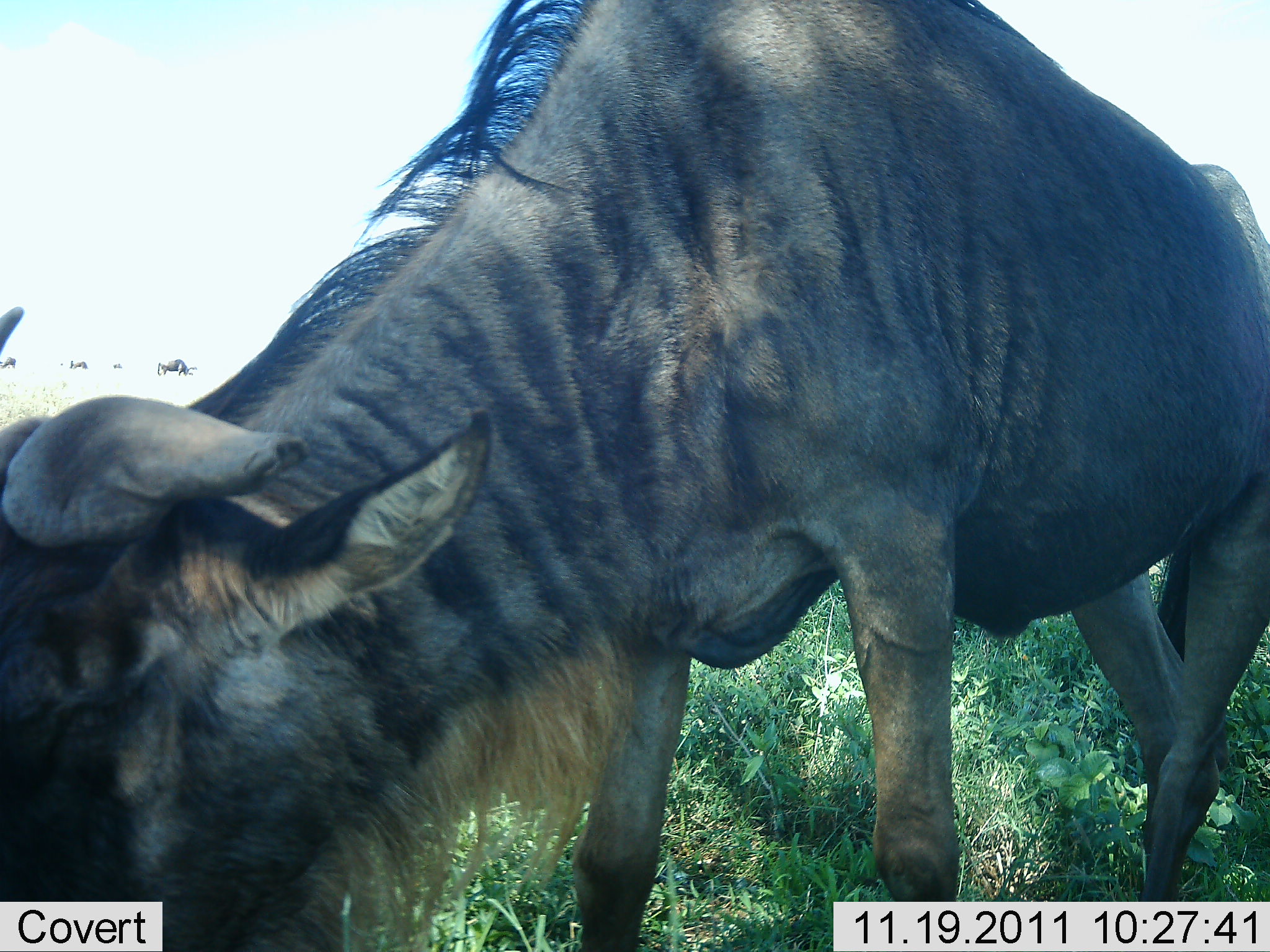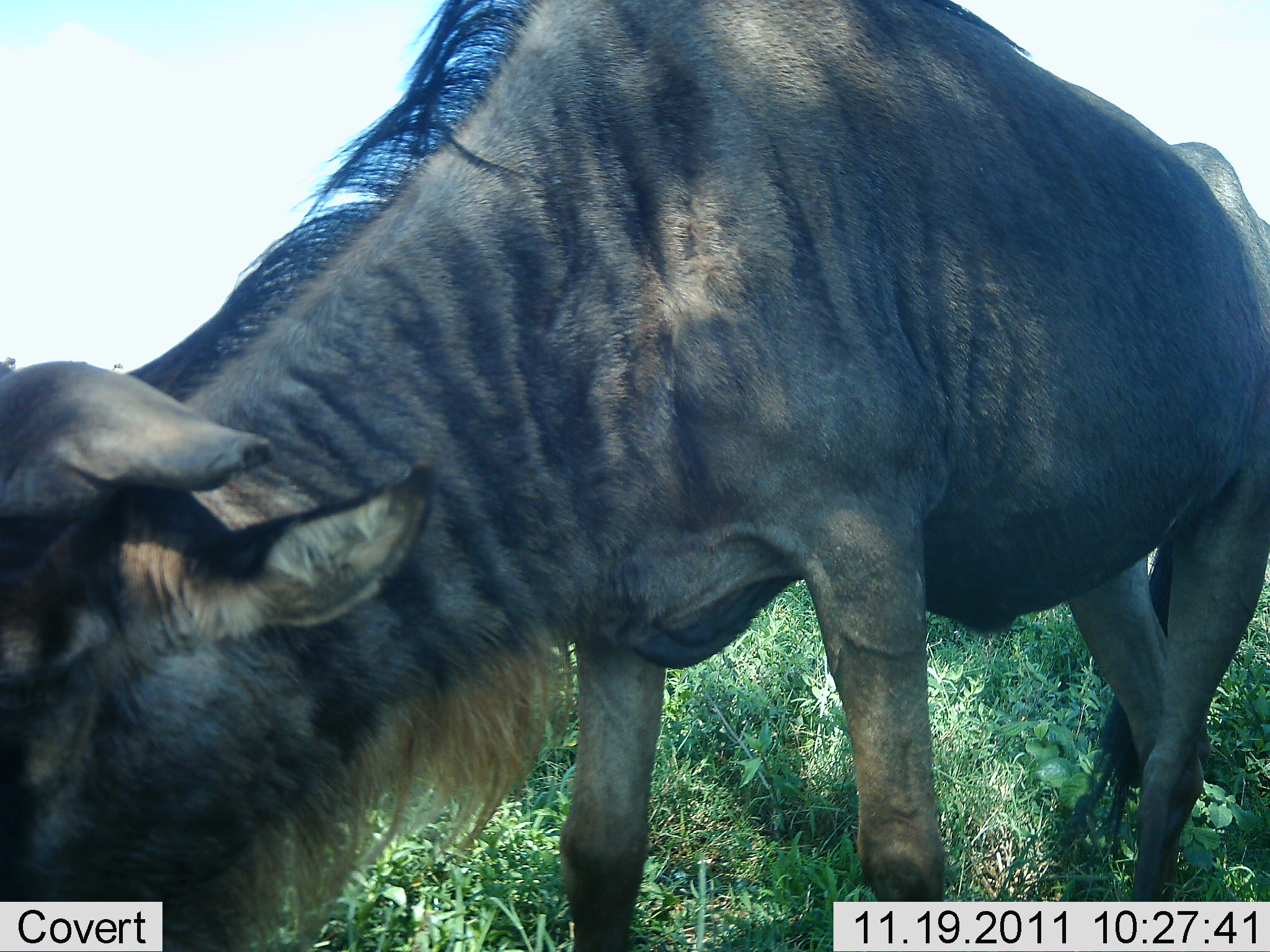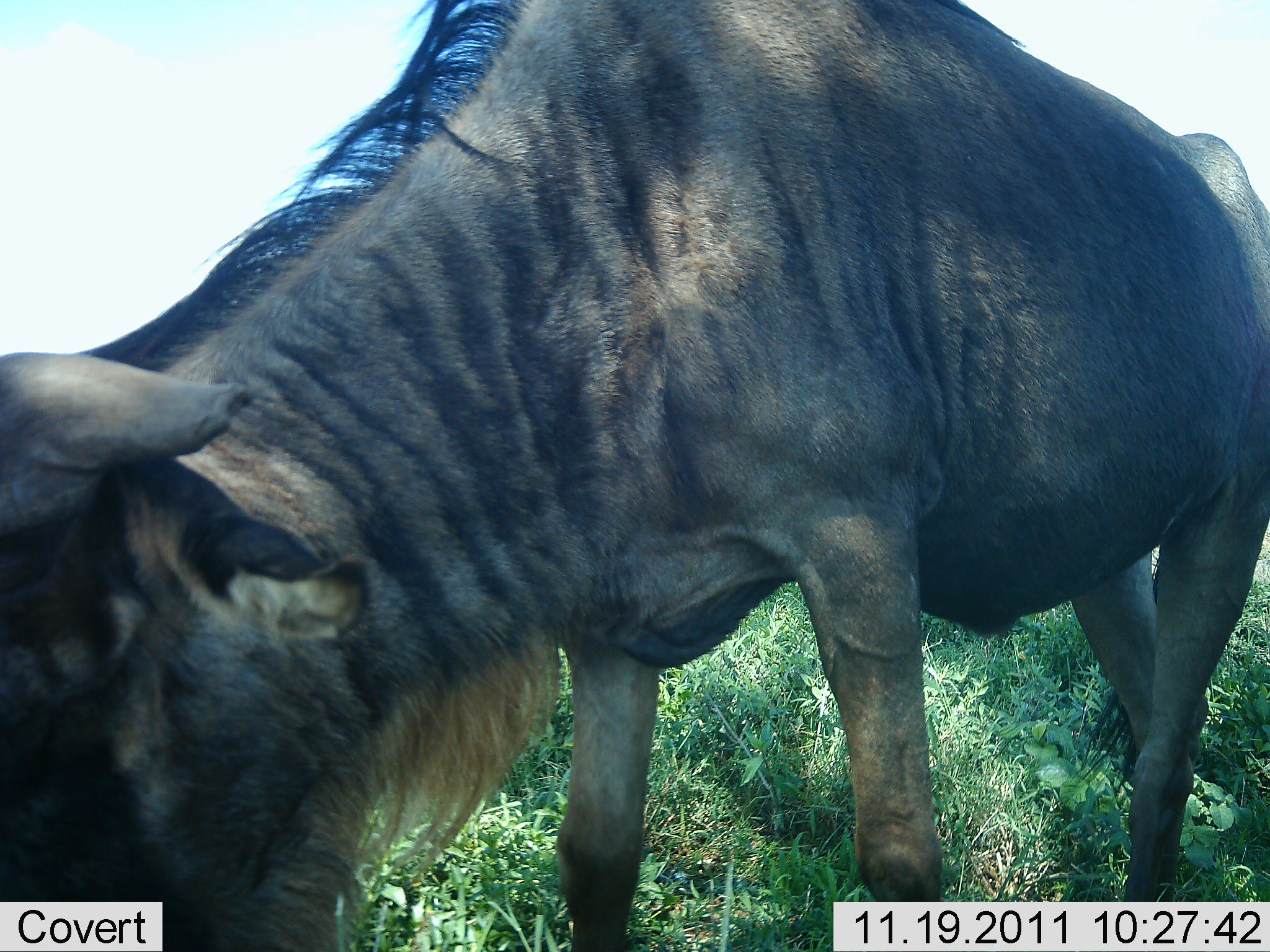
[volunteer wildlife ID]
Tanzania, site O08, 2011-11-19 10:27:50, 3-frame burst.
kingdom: Animalia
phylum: Chordata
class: Mammalia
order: Artiodactyla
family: Bovidae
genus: Connochaetes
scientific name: Connochaetes taurinus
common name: blue wildebeest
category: wildebeest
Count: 1.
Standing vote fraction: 46%.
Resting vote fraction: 0%.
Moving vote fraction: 8%.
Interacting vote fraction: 8%.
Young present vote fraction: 0%.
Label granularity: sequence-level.